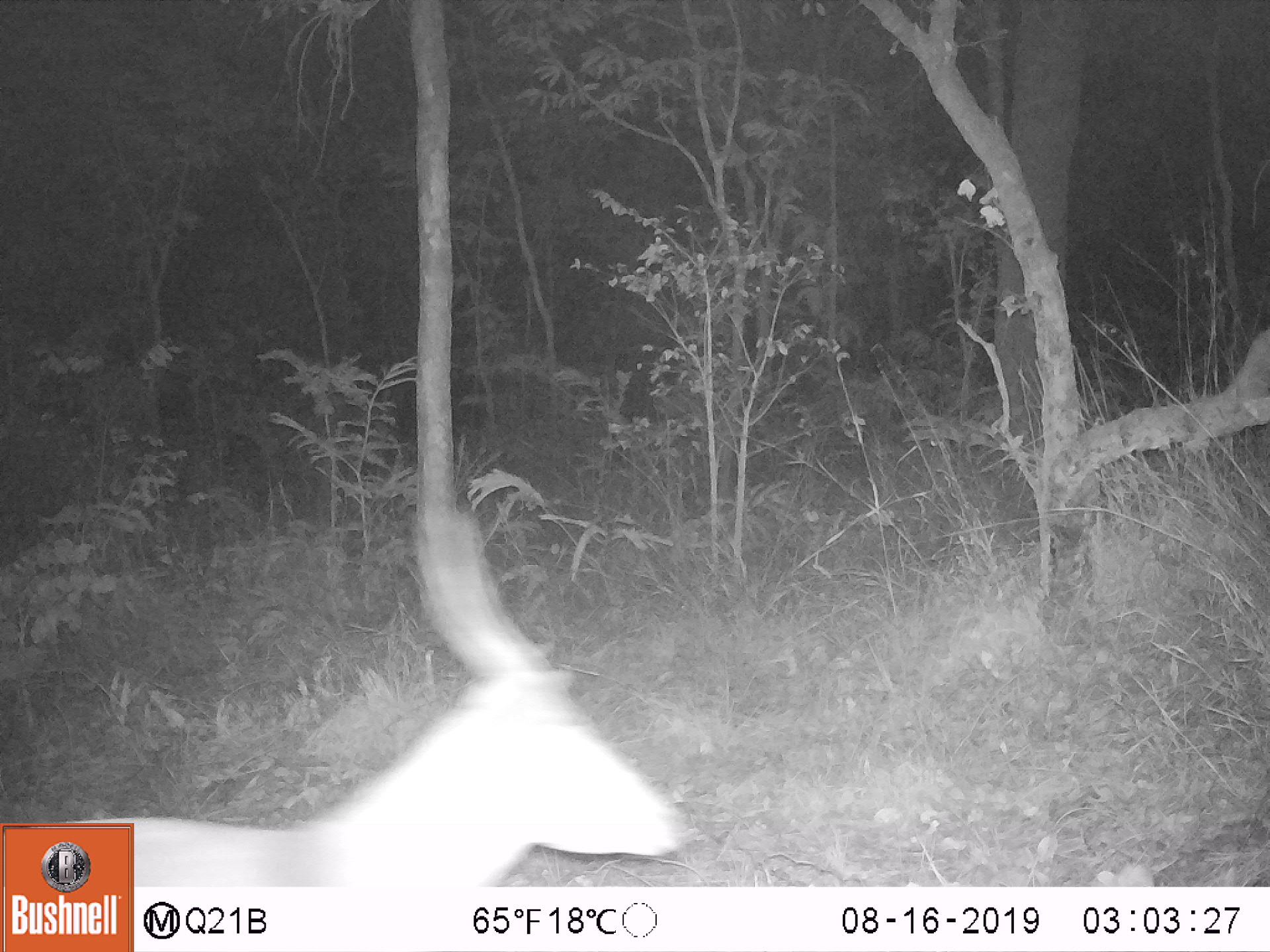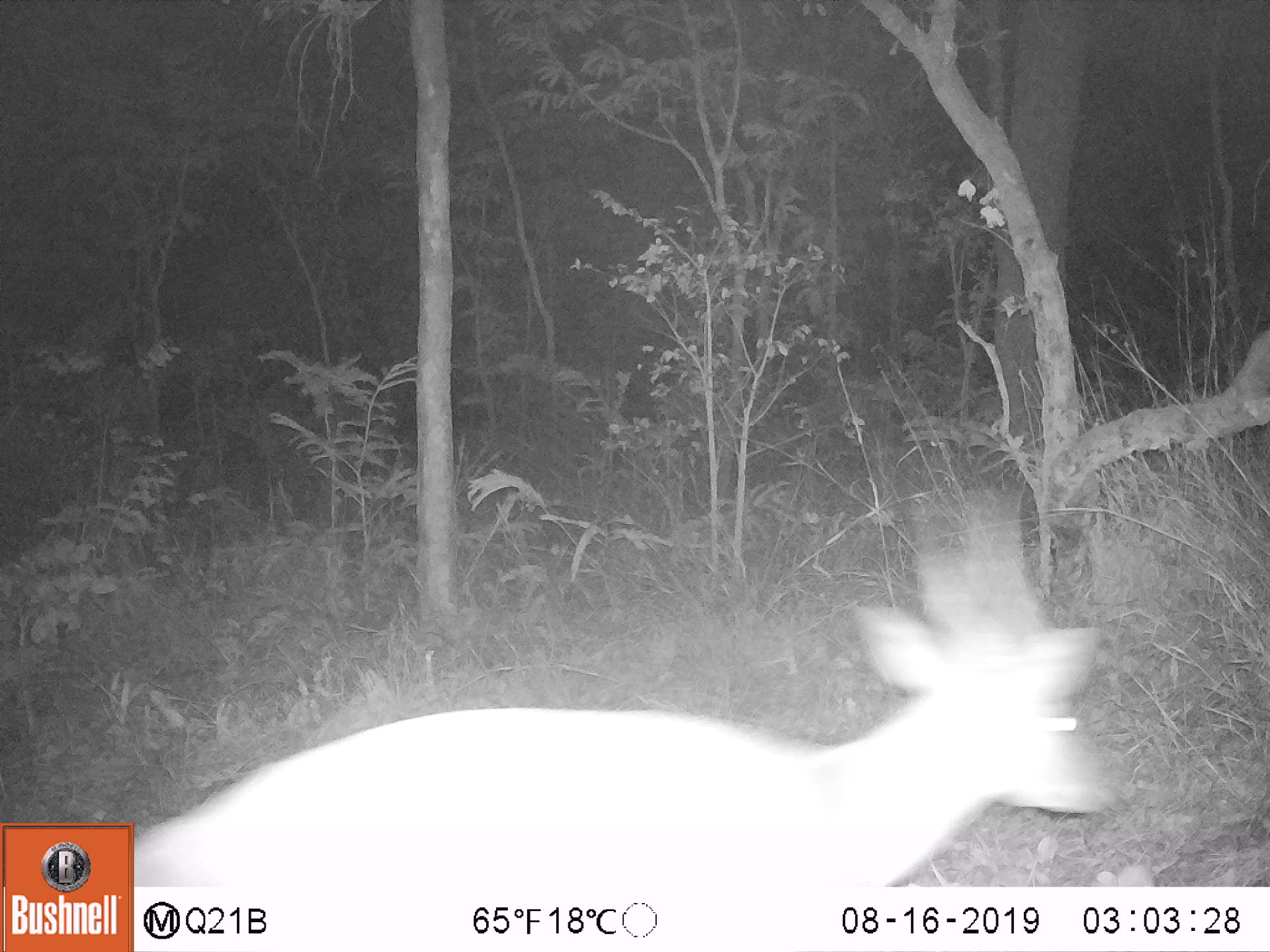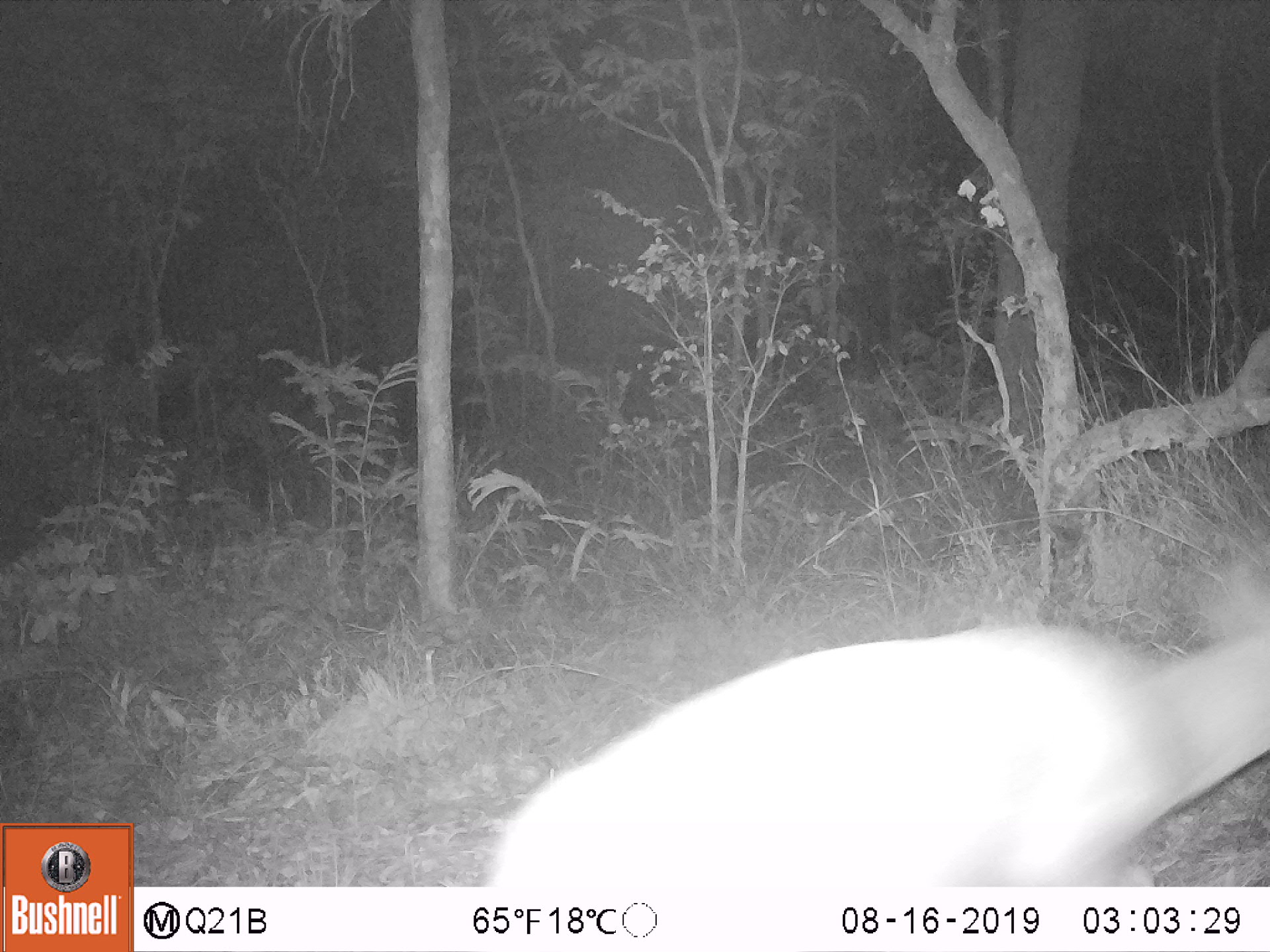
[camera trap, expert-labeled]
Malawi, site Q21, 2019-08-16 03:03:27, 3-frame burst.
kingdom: Animalia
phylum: Chordata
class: Mammalia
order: Artiodactyla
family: Bovidae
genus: Tragelaphus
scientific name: Tragelaphus sylvaticus sylvaticus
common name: cape bushbuck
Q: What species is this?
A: Cape bushbuck (Tragelaphus sylvaticus sylvaticus).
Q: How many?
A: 1.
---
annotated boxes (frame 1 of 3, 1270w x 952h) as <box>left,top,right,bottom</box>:
cape bushbuck: <box>144,490,692,882</box>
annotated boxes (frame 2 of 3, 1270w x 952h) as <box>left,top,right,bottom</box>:
cape bushbuck: <box>137,486,1119,881</box>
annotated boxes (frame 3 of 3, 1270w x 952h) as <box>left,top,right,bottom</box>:
cape bushbuck: <box>485,533,1265,882</box>